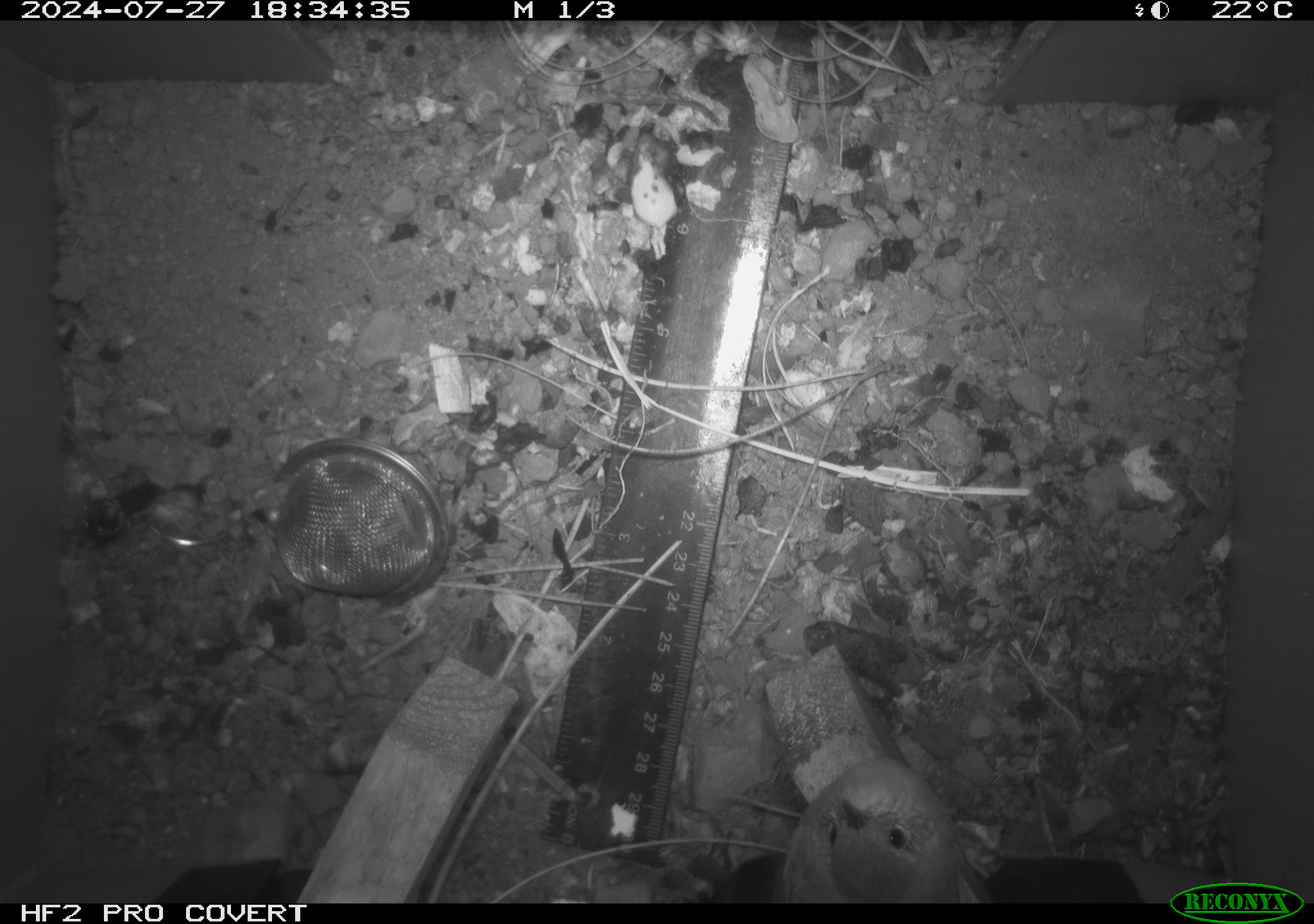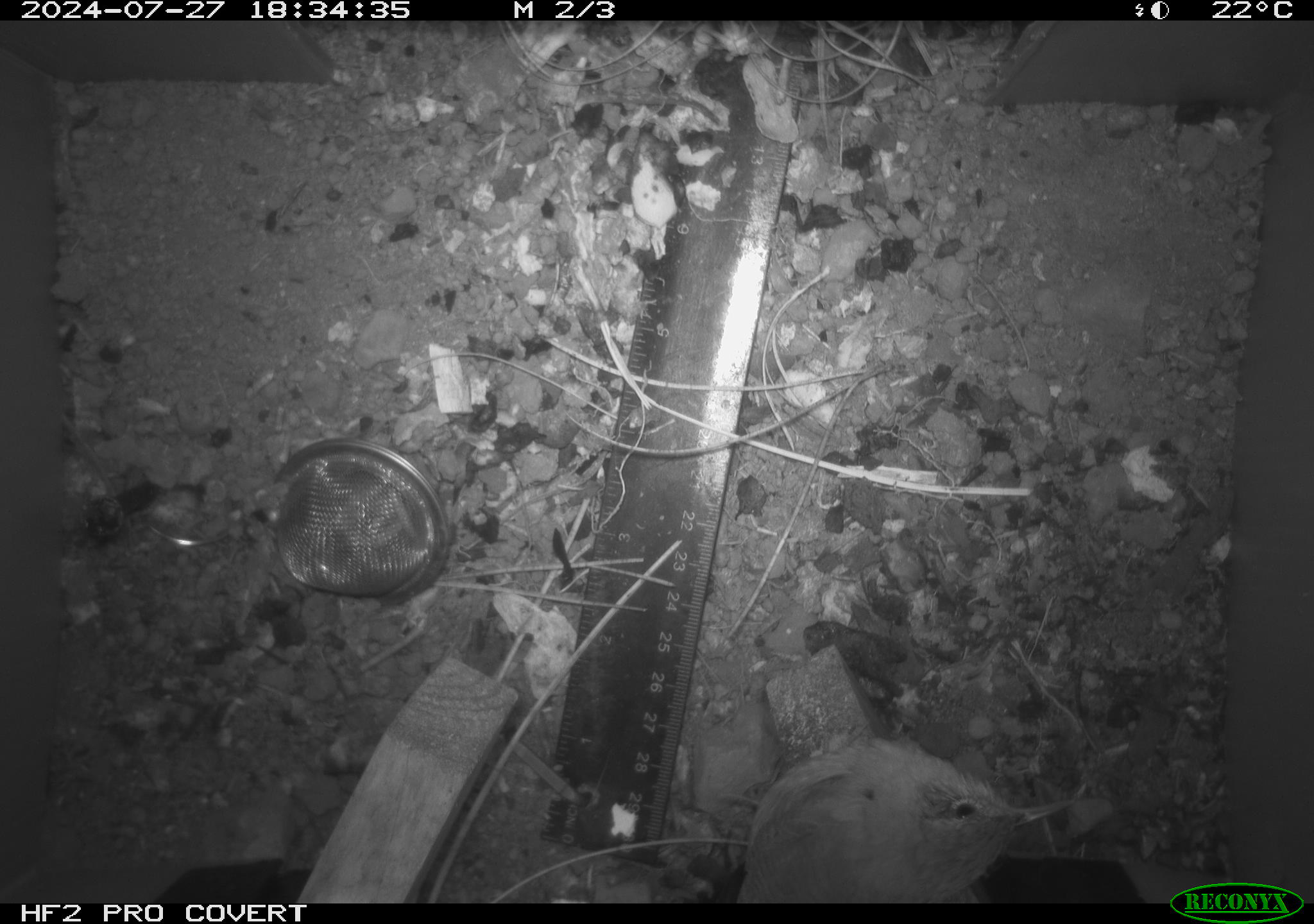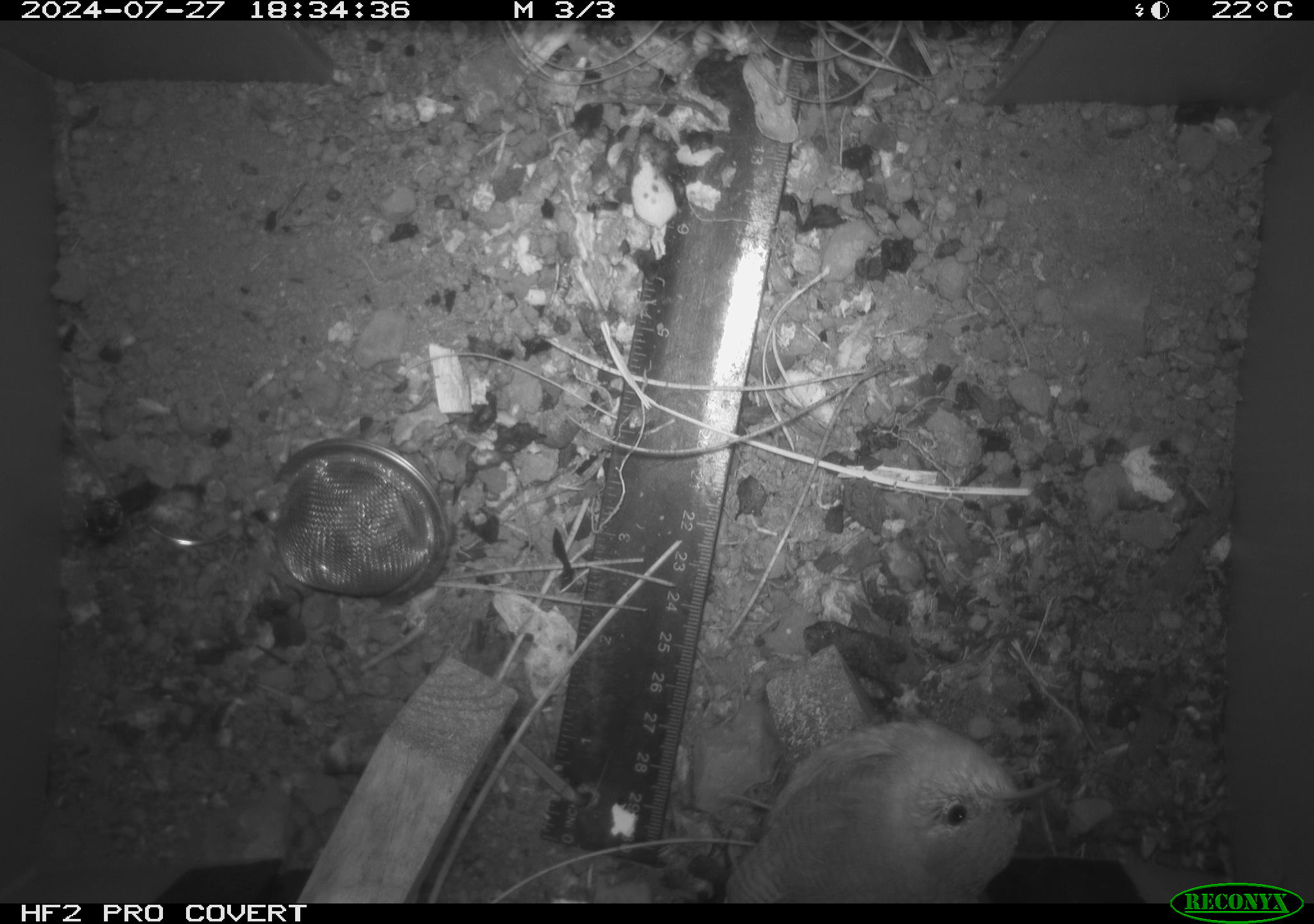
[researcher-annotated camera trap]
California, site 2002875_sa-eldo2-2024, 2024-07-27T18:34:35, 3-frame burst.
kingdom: Animalia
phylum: Chordata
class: Aves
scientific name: Aves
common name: bird